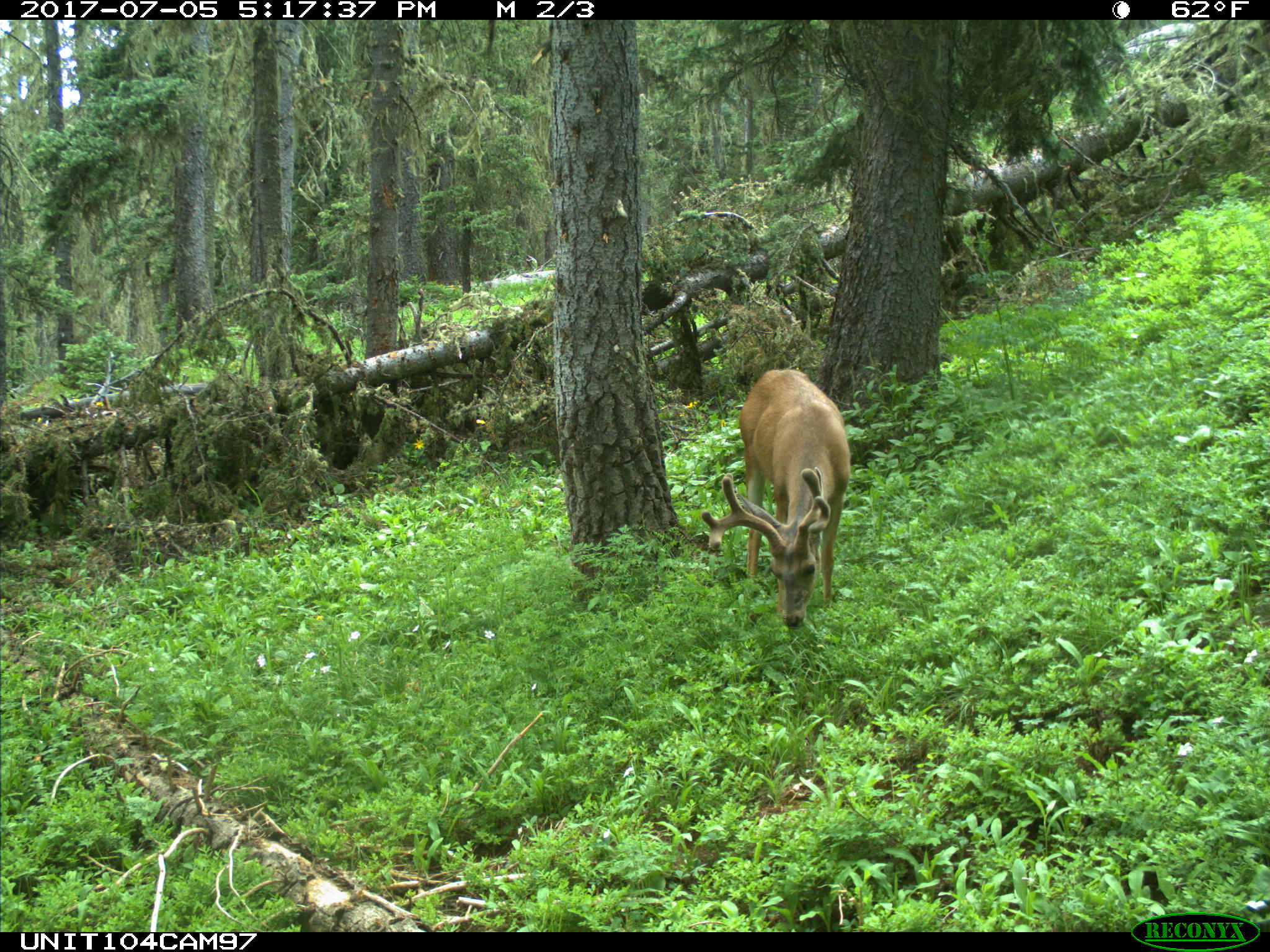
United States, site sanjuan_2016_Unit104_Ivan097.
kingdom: Animalia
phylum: Chordata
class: Mammalia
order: Artiodactyla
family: Cervidae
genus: Odocoileus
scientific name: Odocoileus hemionus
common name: mule deer